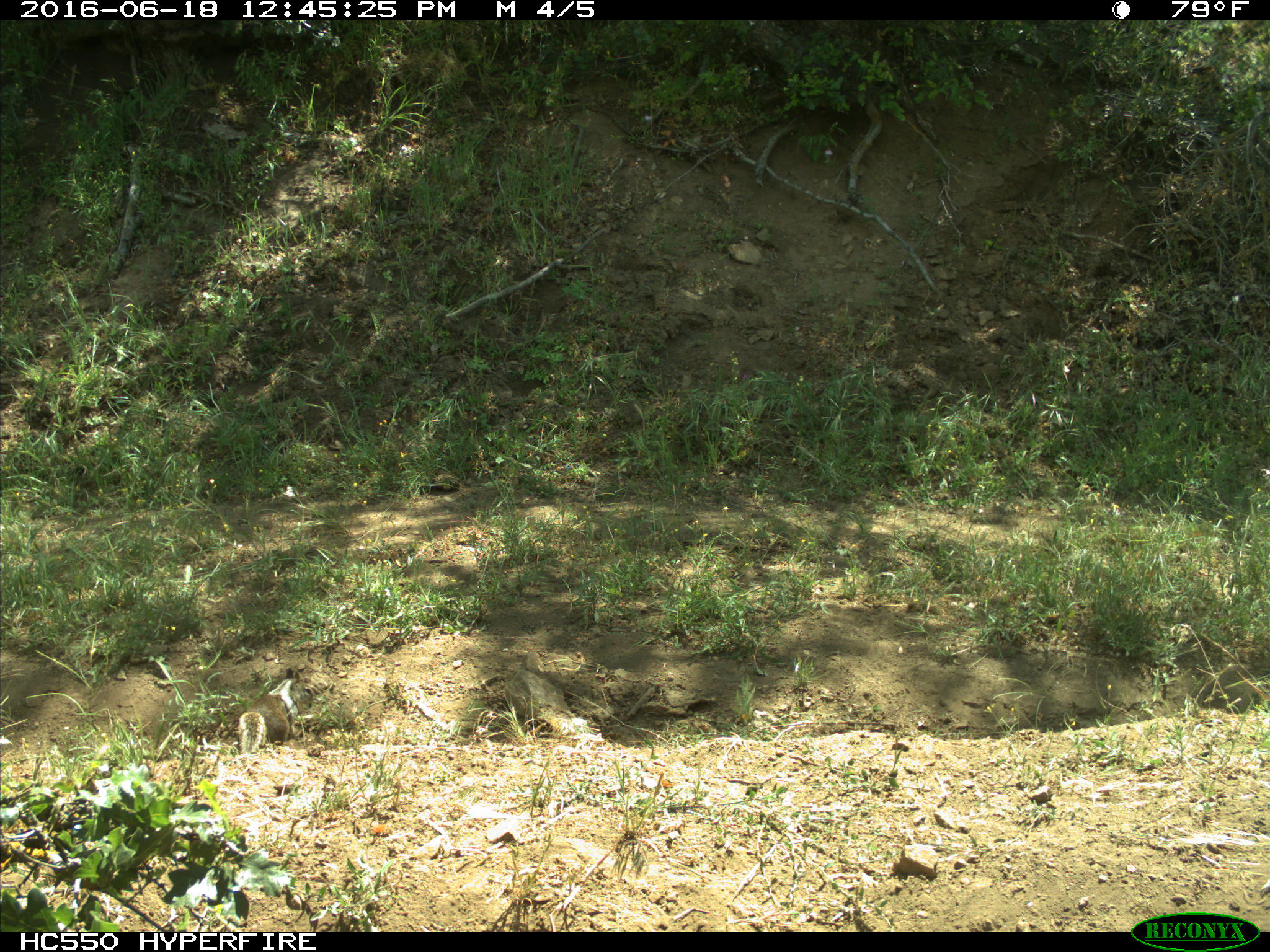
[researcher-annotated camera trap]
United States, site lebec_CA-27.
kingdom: Animalia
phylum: Chordata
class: Mammalia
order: Rodentia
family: Sciuridae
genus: Otospermophilus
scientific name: Otospermophilus beecheyi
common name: california ground squirrel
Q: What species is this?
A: Otospermophilus beecheyi (california ground squirrel).